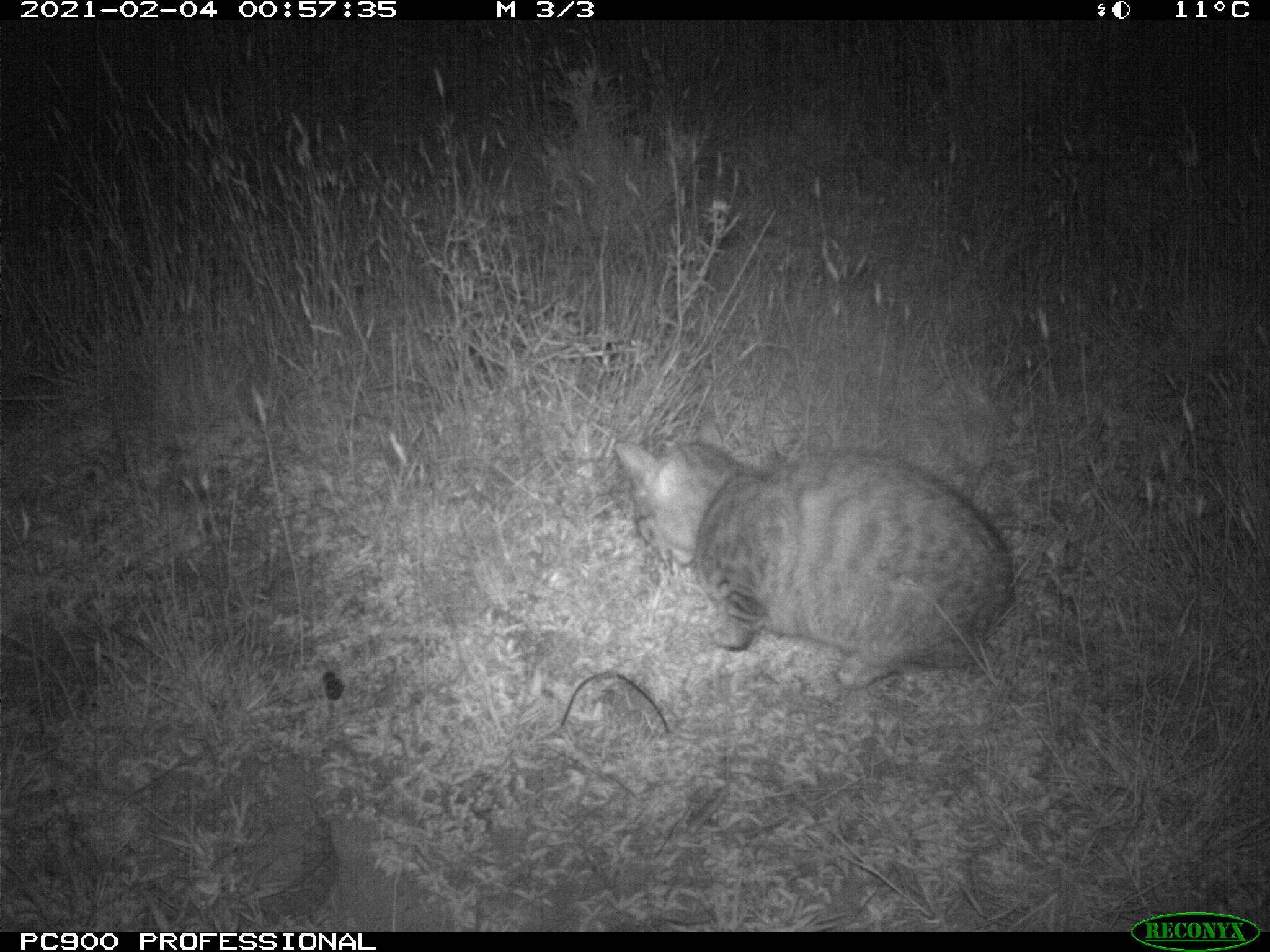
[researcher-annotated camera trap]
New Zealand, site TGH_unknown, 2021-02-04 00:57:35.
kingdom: Animalia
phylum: Chordata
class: Mammalia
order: Carnivora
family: Felidae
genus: Felis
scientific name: Felis catus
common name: domestic cat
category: cat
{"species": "cat (domestic cat) (Felis catus)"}